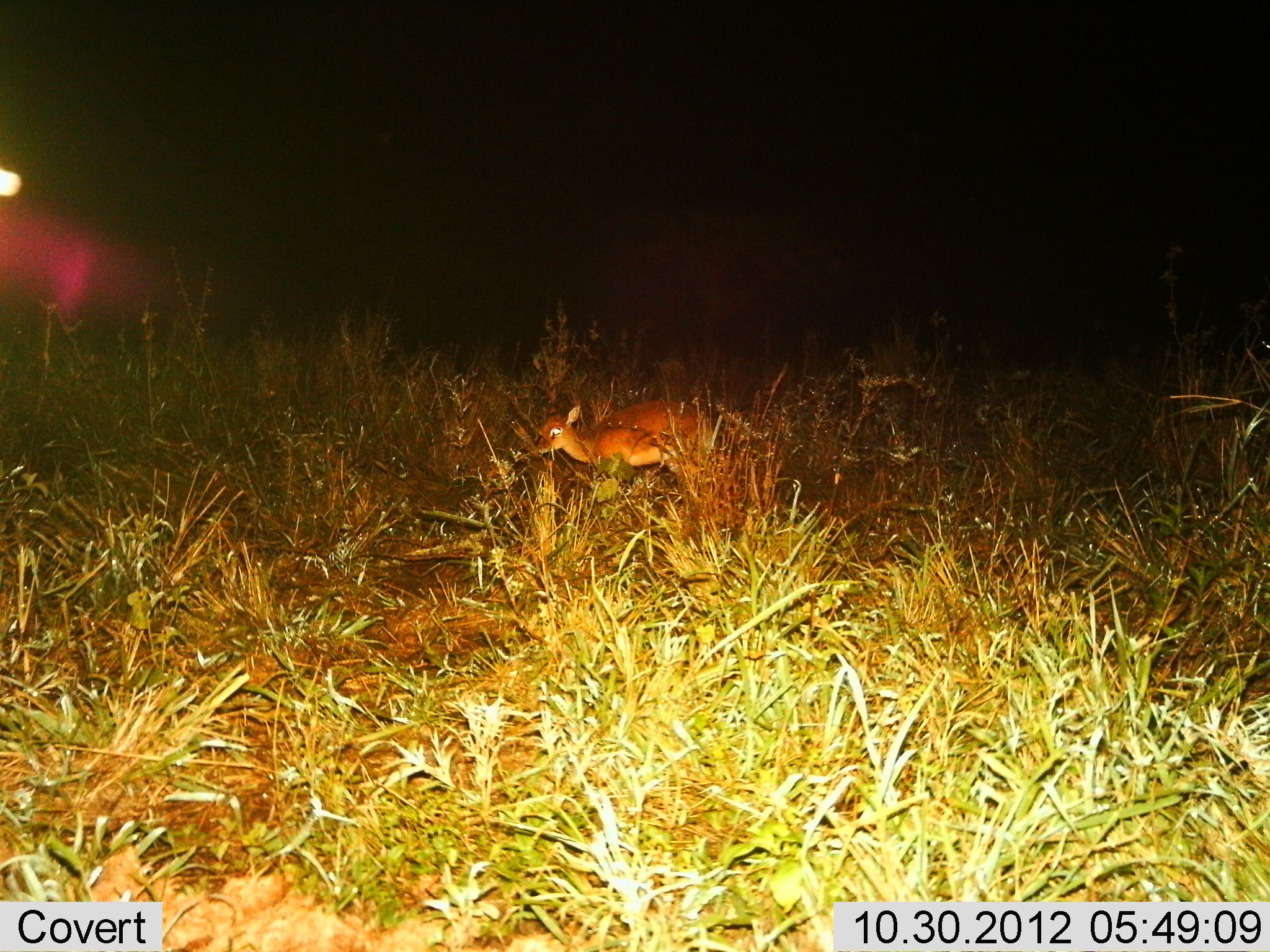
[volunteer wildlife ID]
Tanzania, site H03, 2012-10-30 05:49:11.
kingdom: Animalia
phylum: Chordata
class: Mammalia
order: Artiodactyla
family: Bovidae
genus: Madoqua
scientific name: Madoqua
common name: dikdik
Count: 1.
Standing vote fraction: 60%.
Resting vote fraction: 10%.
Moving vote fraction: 30%.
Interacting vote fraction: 0%.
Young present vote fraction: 0%.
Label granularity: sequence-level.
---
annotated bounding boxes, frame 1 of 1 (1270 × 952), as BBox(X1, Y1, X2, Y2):
animal: BBox(530, 394, 729, 467)